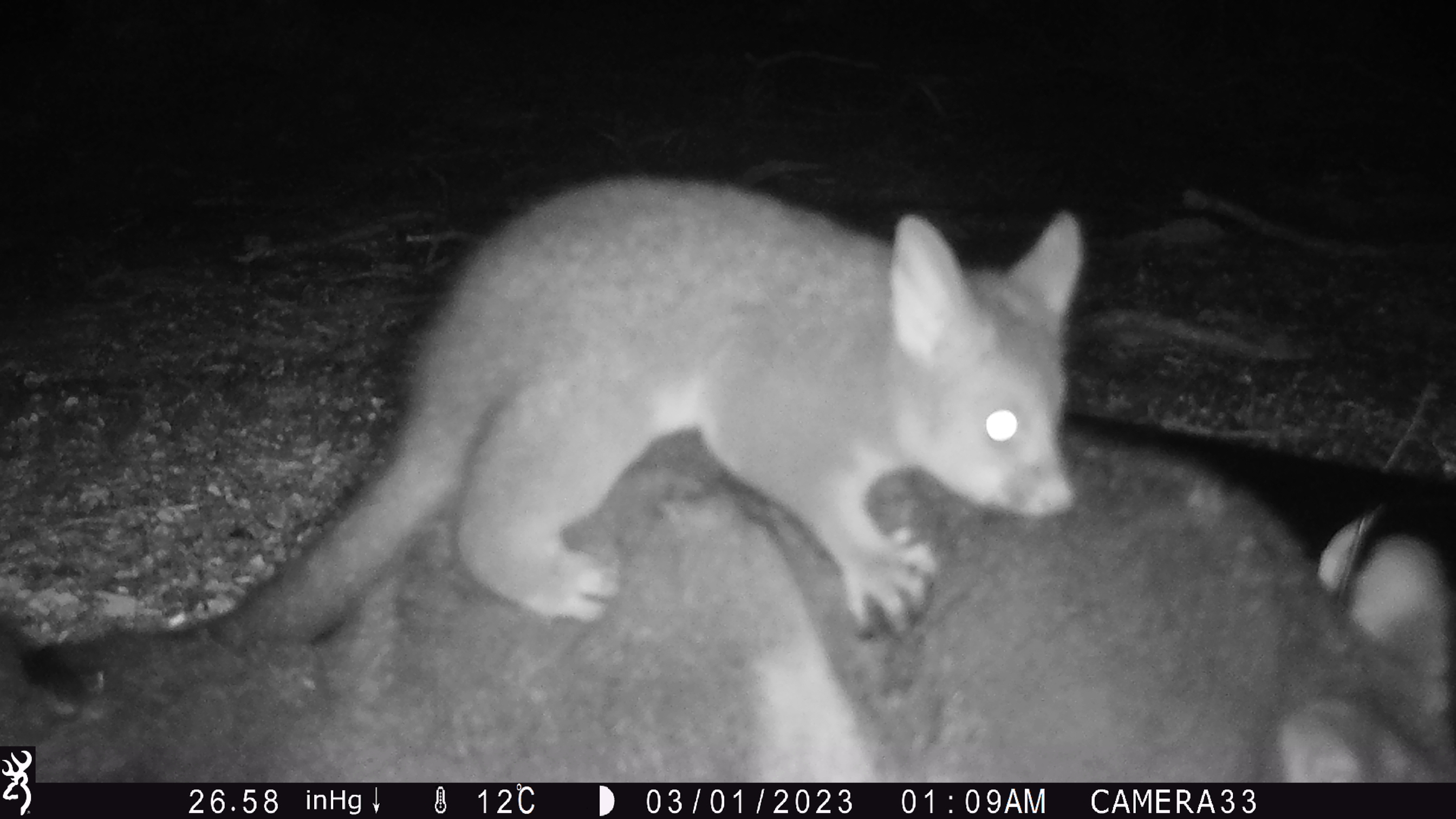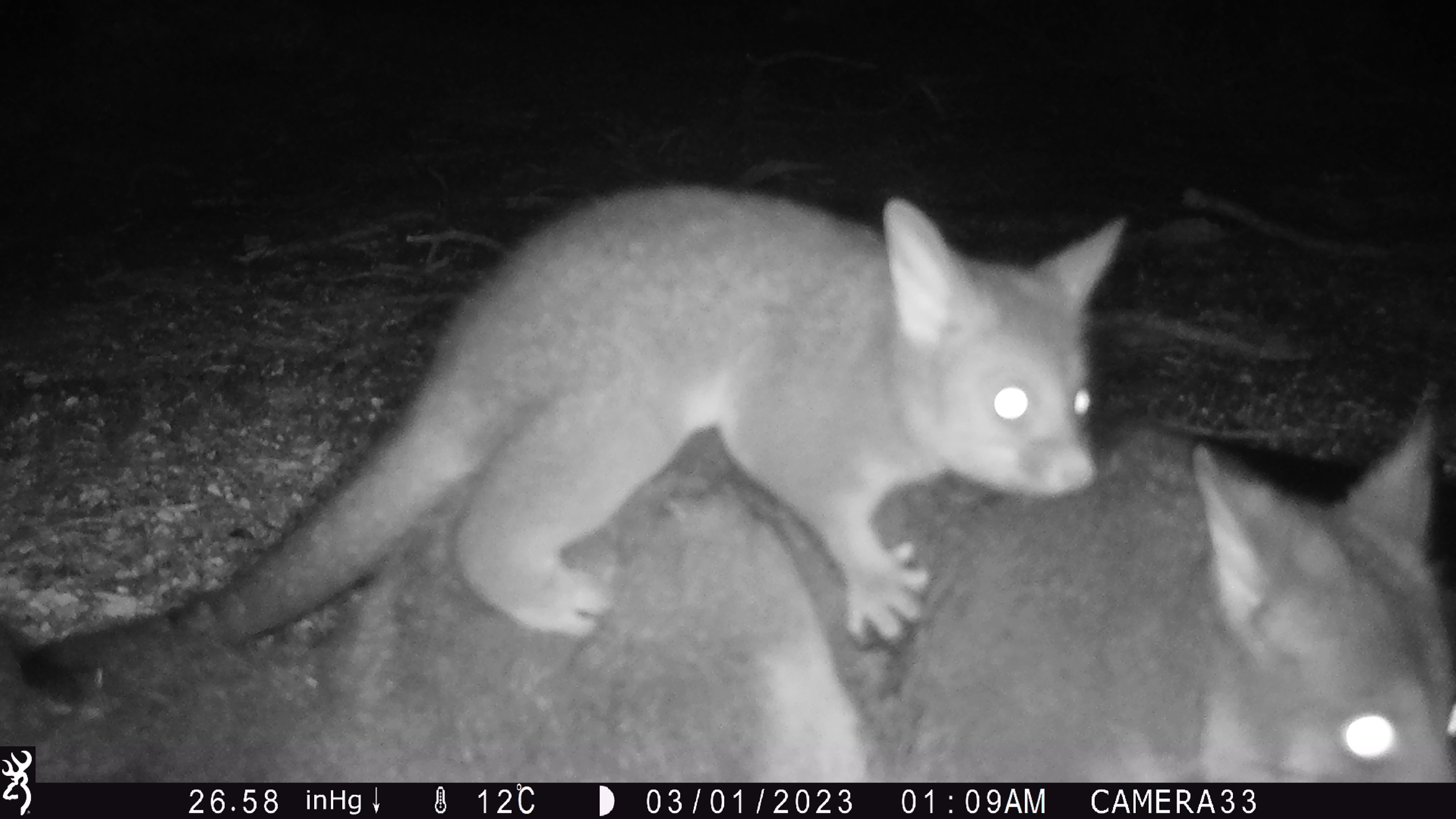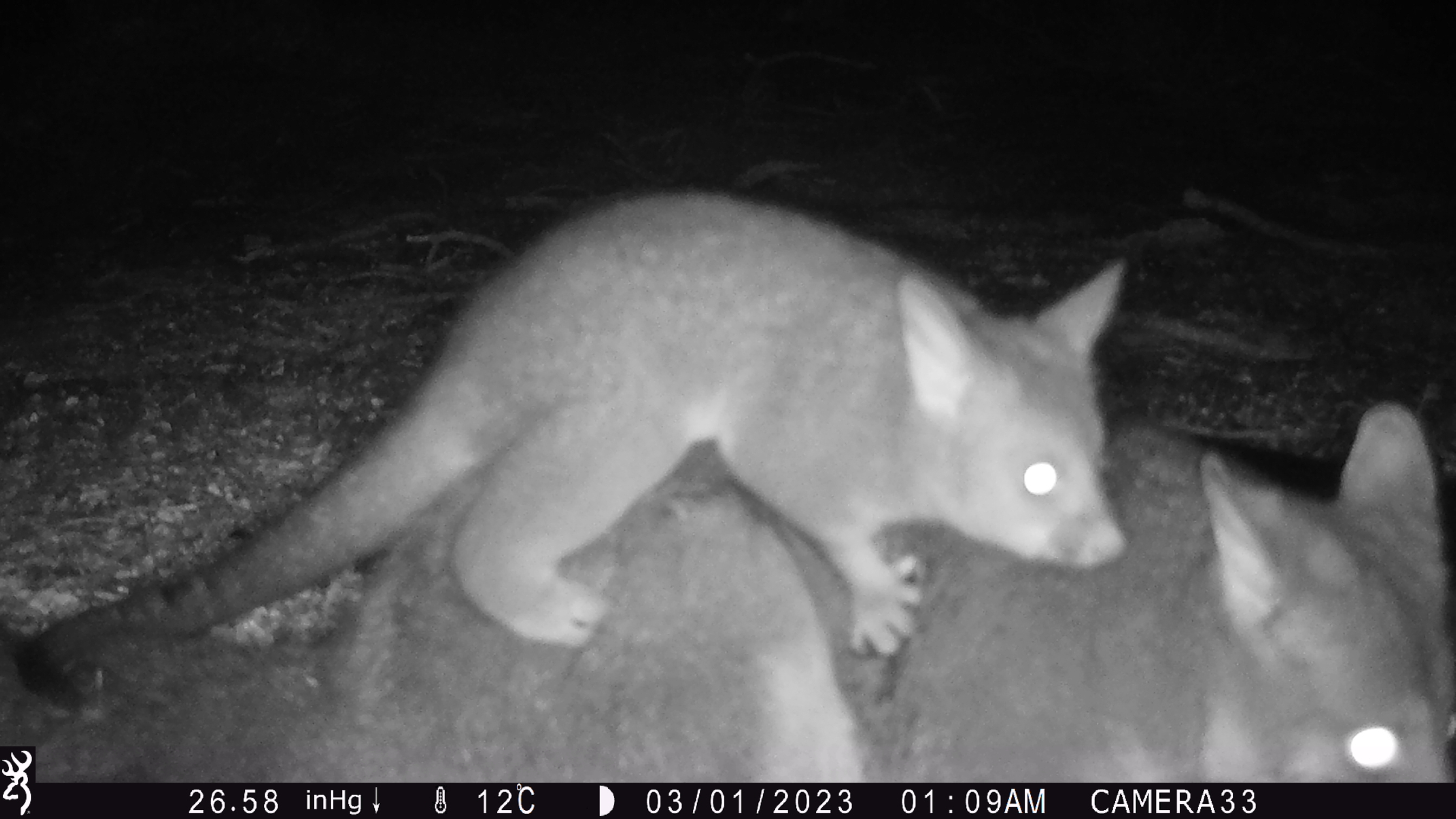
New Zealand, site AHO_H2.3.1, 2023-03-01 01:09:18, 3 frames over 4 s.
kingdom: Animalia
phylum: Chordata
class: Mammalia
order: Carnivora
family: Mustelidae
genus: Mustela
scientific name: Mustela erminea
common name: stoat